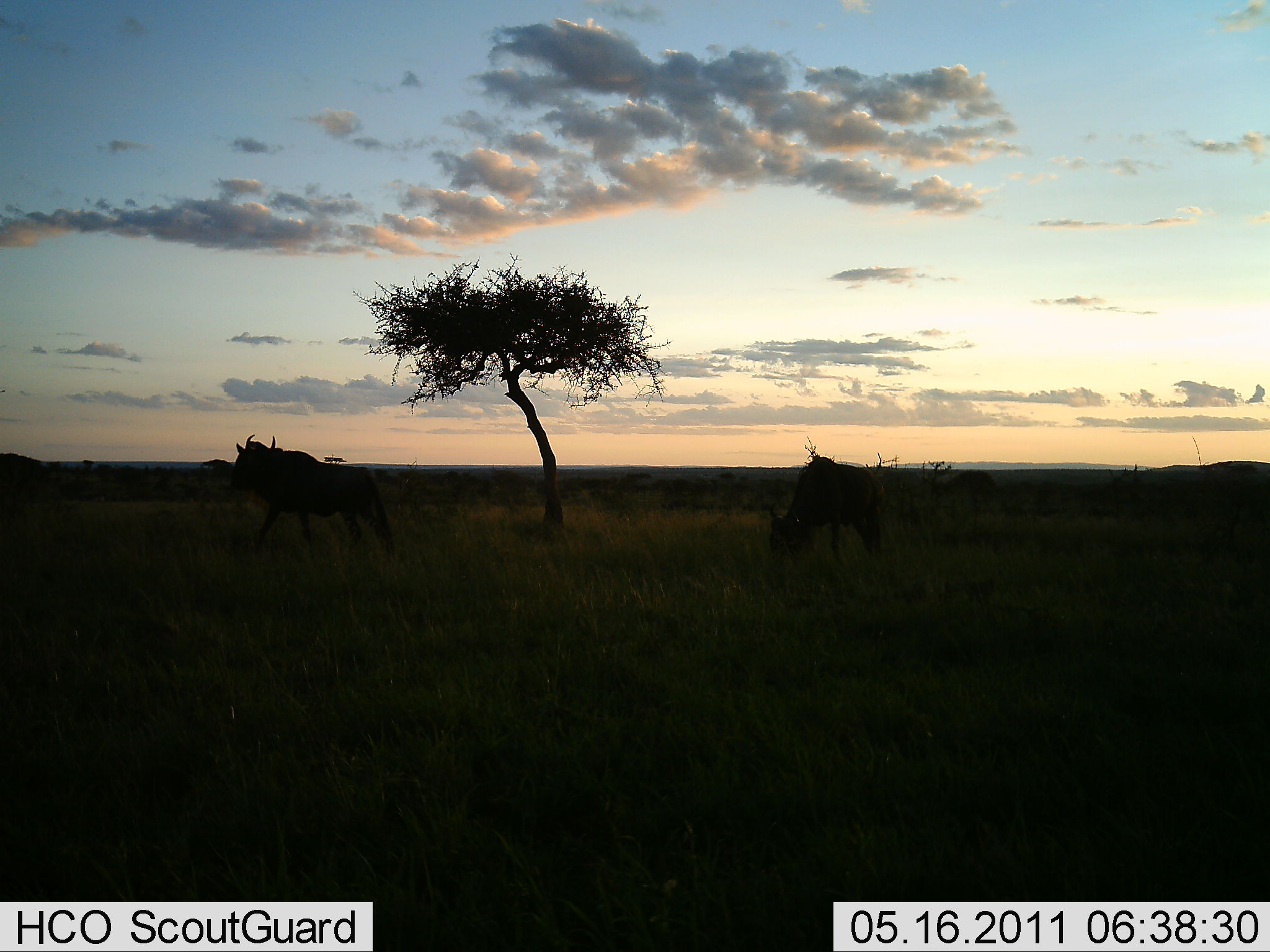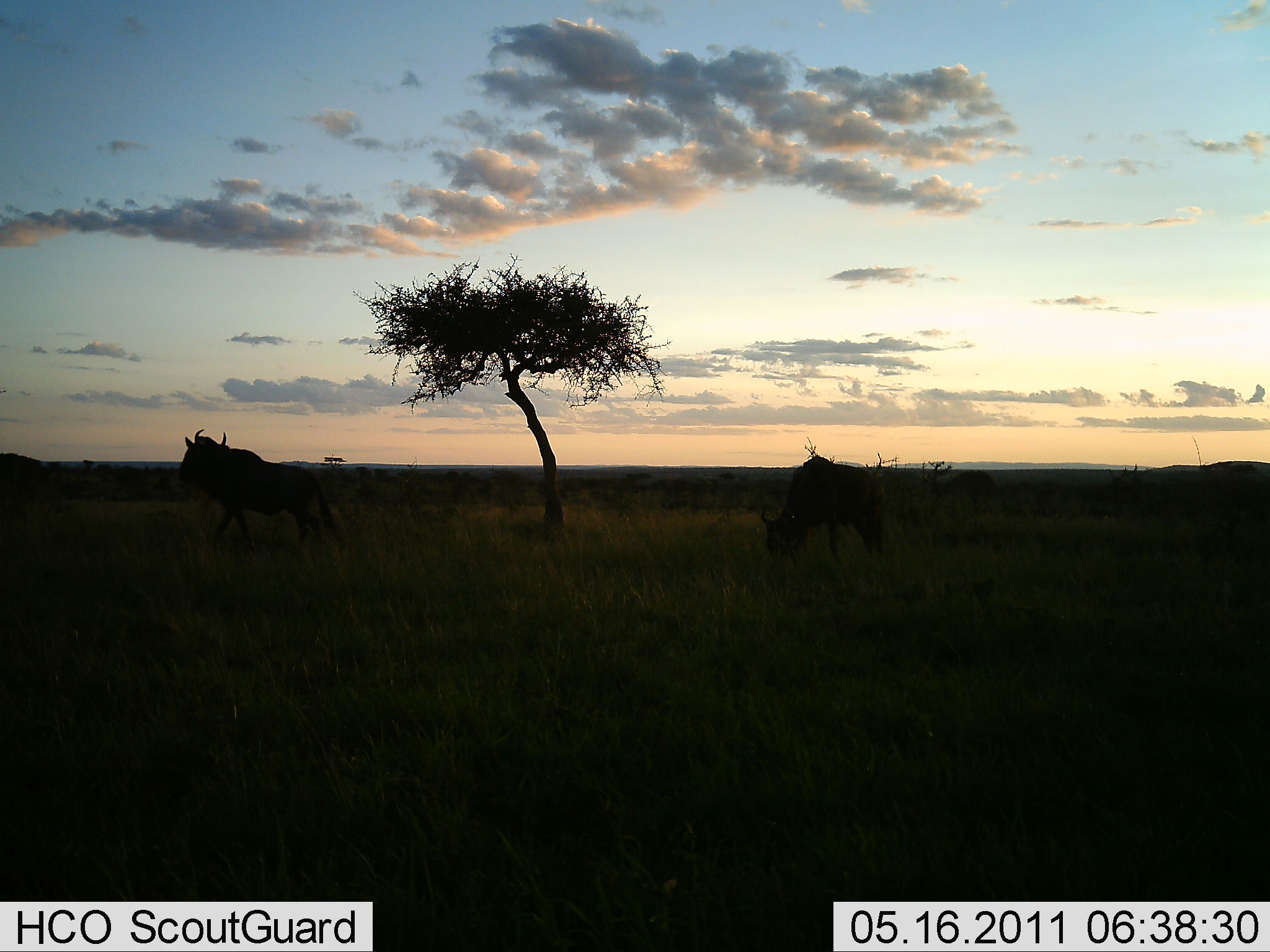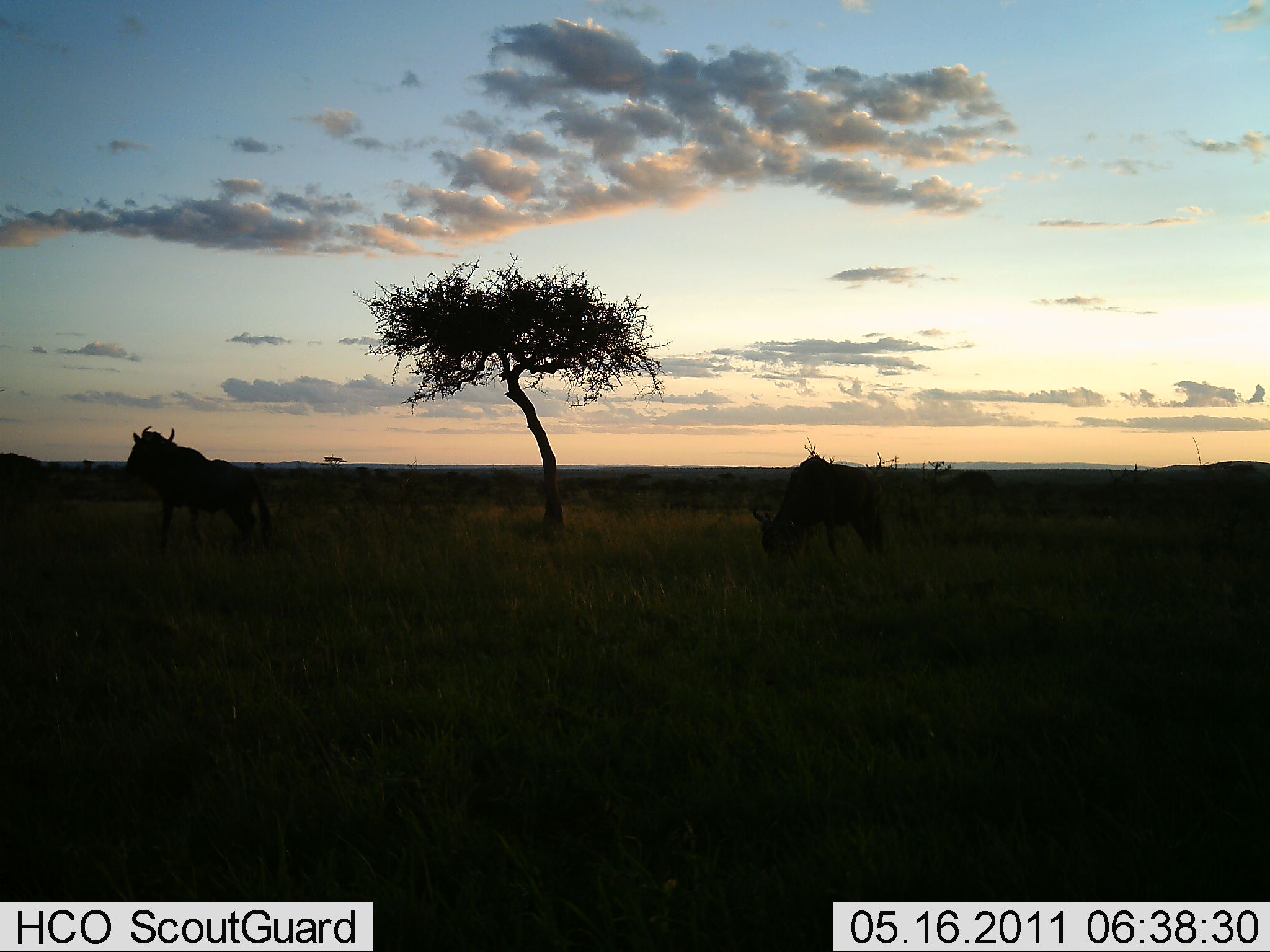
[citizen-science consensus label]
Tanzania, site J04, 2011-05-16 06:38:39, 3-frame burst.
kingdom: Animalia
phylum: Chordata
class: Mammalia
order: Artiodactyla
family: Bovidae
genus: Connochaetes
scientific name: Connochaetes taurinus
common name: blue wildebeest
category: wildebeest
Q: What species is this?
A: Wildebeest (blue wildebeest) (Connochaetes taurinus).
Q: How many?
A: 2.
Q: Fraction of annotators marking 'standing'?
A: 18%.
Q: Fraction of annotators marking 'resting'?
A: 0%.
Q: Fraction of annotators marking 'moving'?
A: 91%.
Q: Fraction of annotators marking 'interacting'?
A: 0%.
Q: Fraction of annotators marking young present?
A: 0%.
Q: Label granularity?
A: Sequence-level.